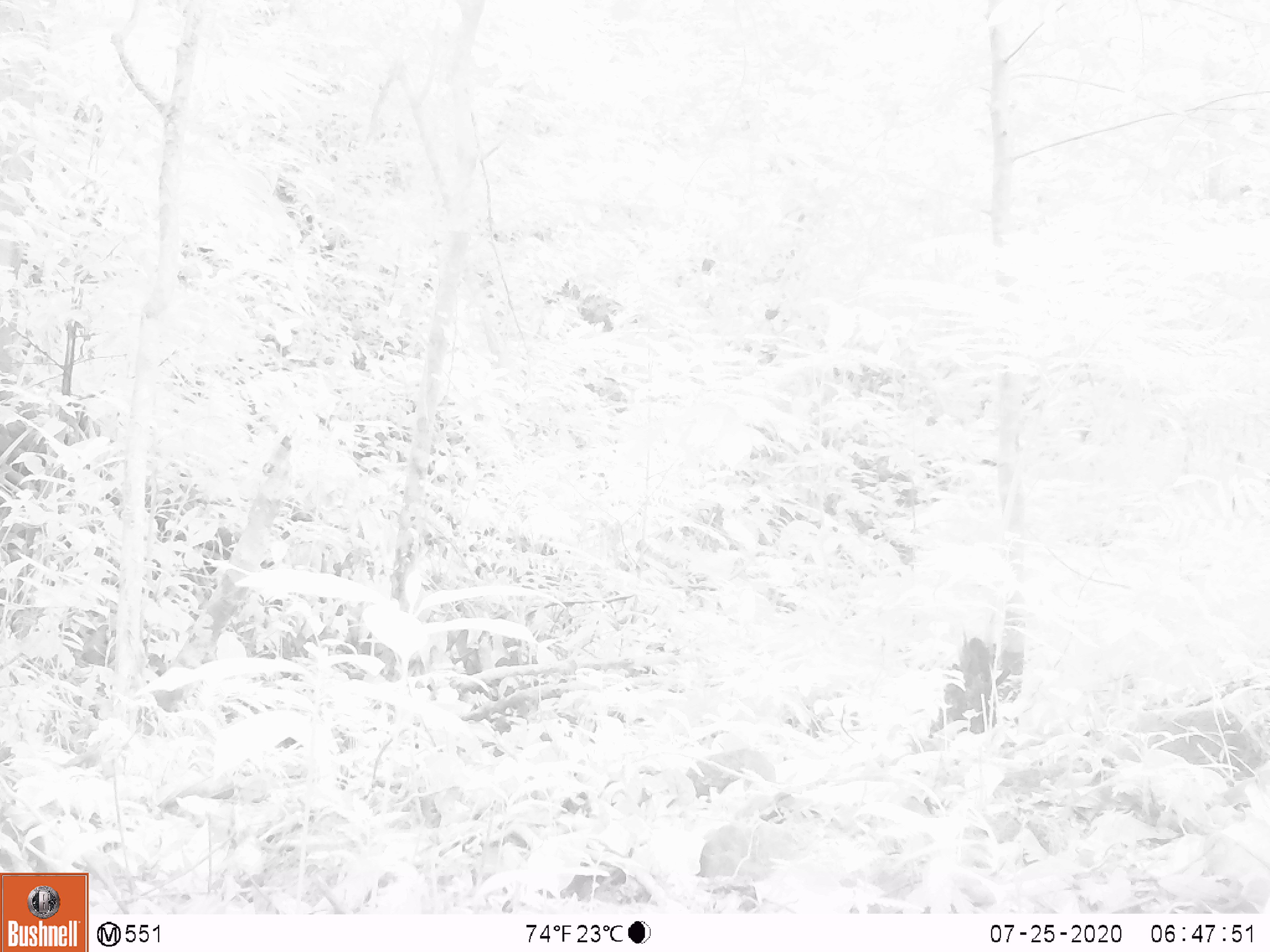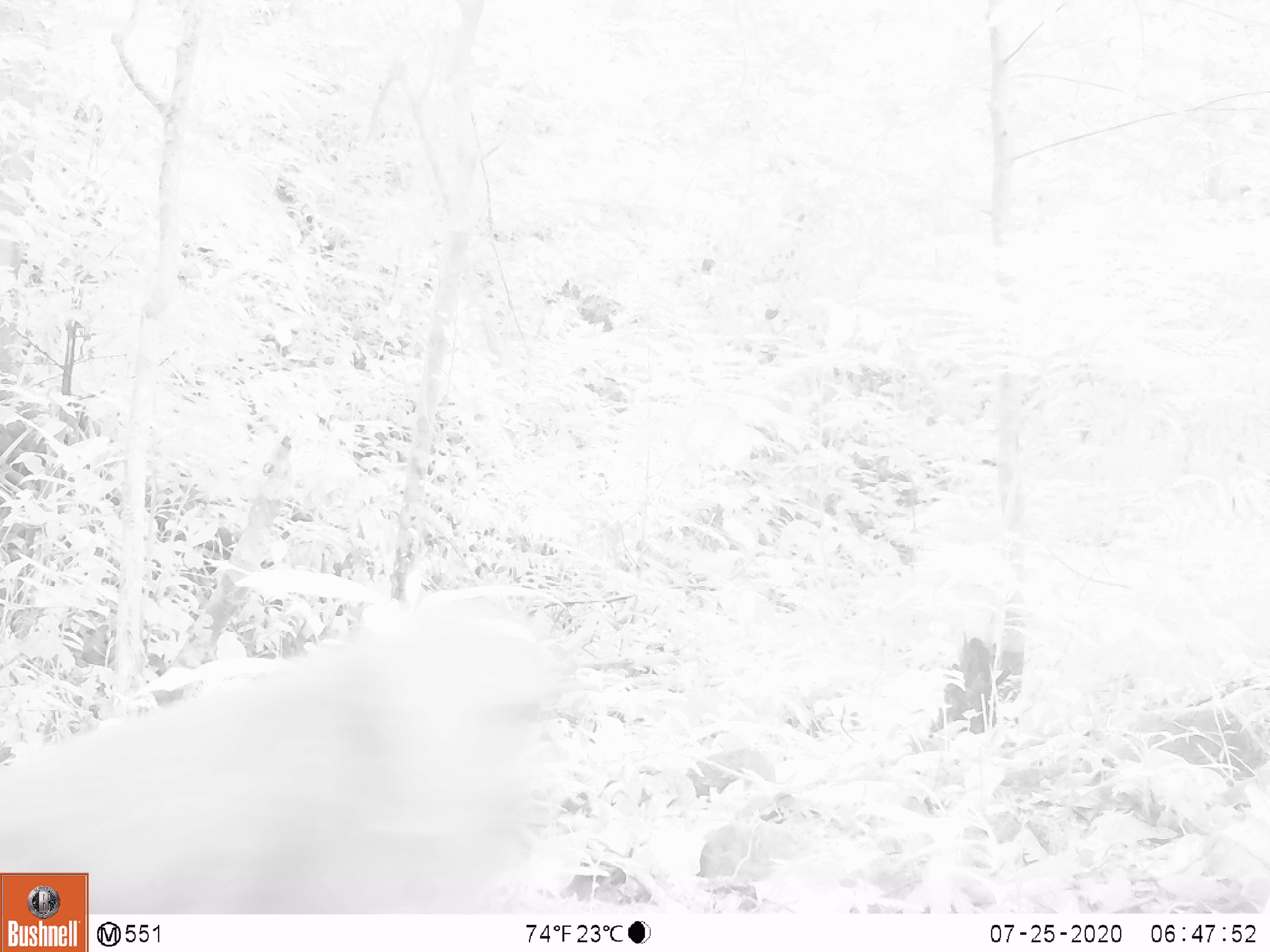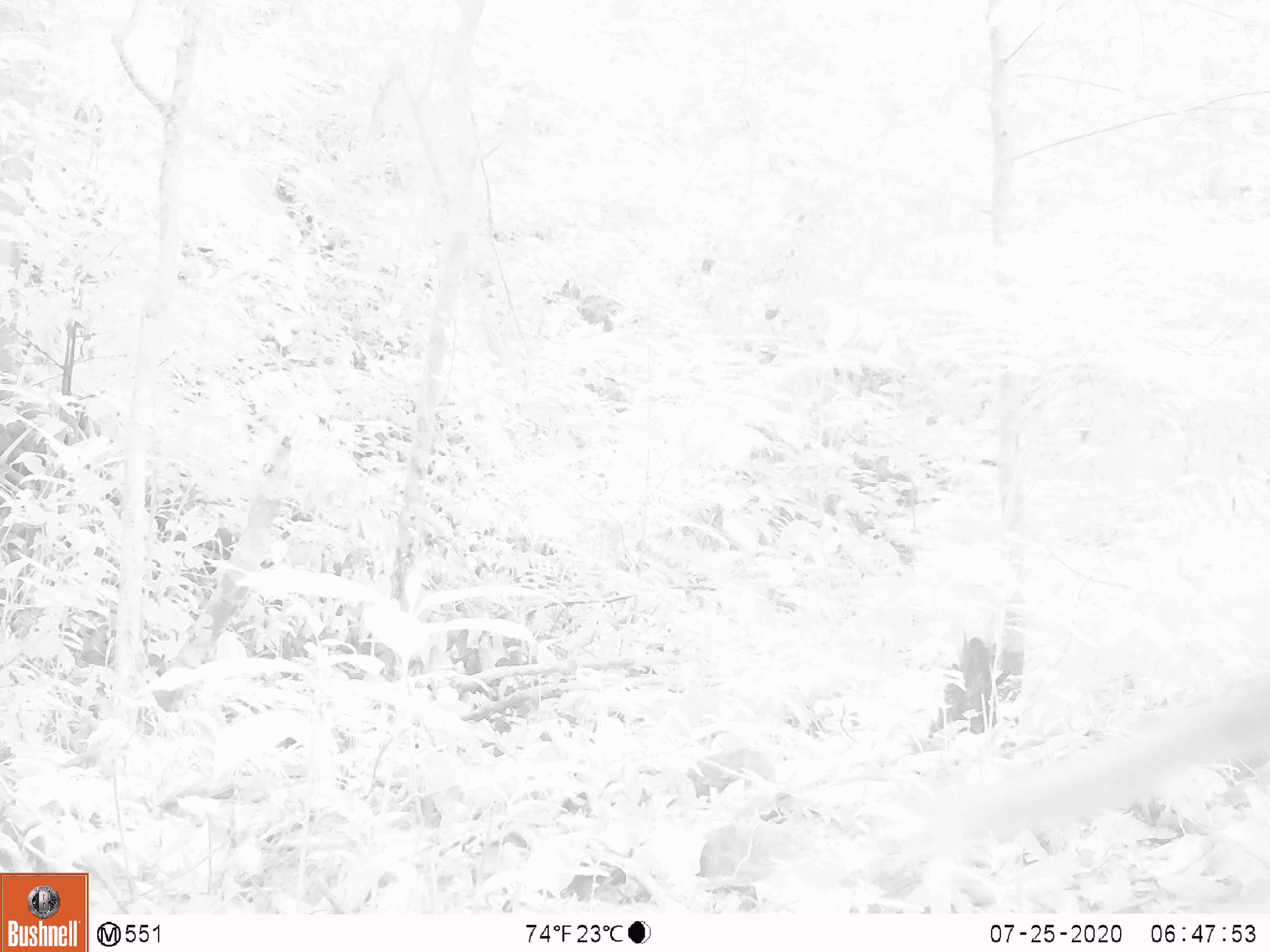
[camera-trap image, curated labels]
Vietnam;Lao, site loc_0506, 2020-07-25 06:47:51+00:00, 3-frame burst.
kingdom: Animalia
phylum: Chordata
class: Mammalia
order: Primates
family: Cercopithecidae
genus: Macaca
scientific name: Macaca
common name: macaque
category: unidentified macaque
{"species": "unidentified macaque (macaque) (Macaca)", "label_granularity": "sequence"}